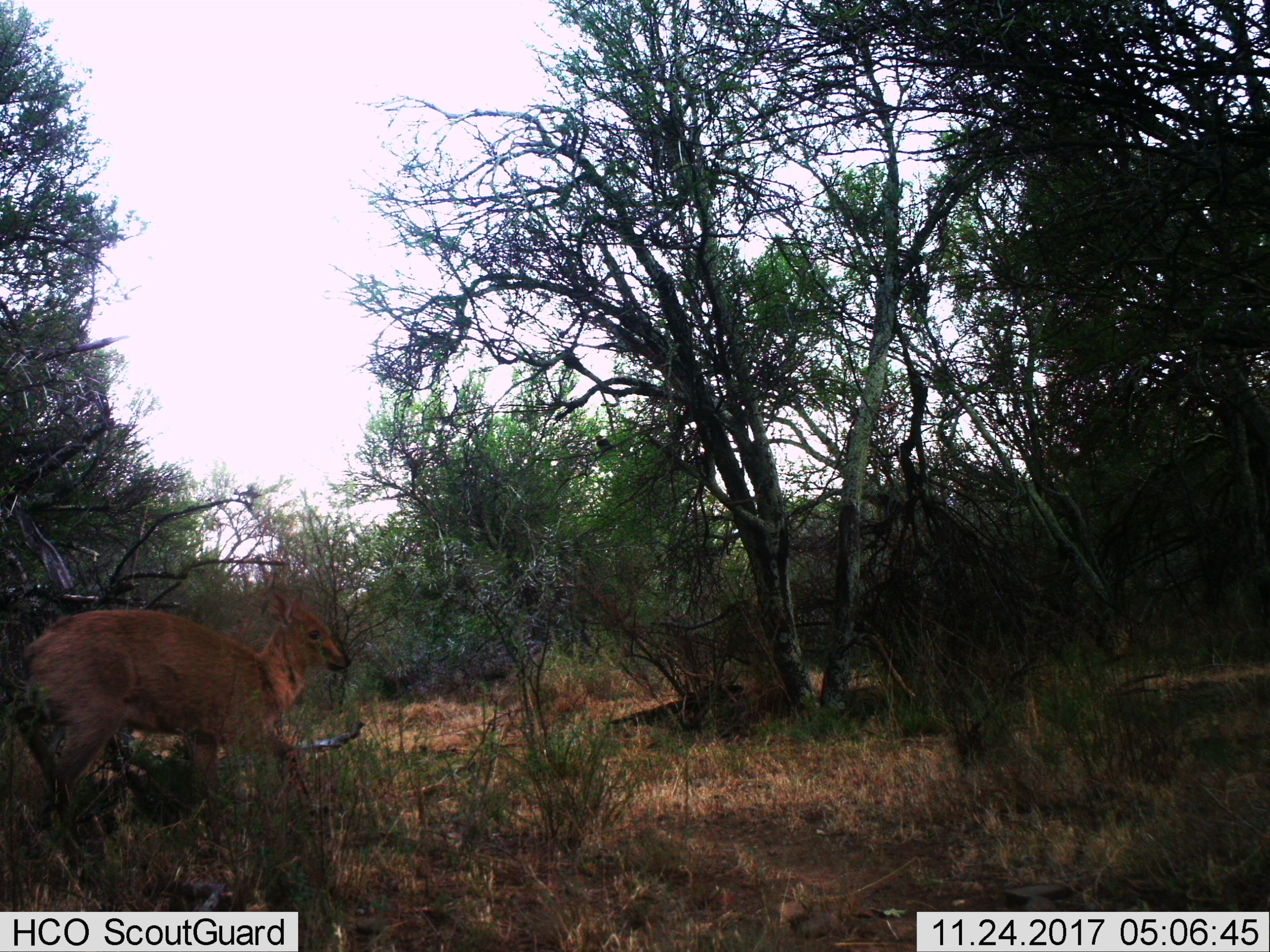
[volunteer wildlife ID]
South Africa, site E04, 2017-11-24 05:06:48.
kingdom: Animalia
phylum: Chordata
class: Mammalia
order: Artiodactyla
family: Bovidae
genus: Cephalophus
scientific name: Cephalophus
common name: duiker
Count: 1.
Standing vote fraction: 33%.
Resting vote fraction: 0%.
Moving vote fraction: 33%.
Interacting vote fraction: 0%.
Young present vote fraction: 0%.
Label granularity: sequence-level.